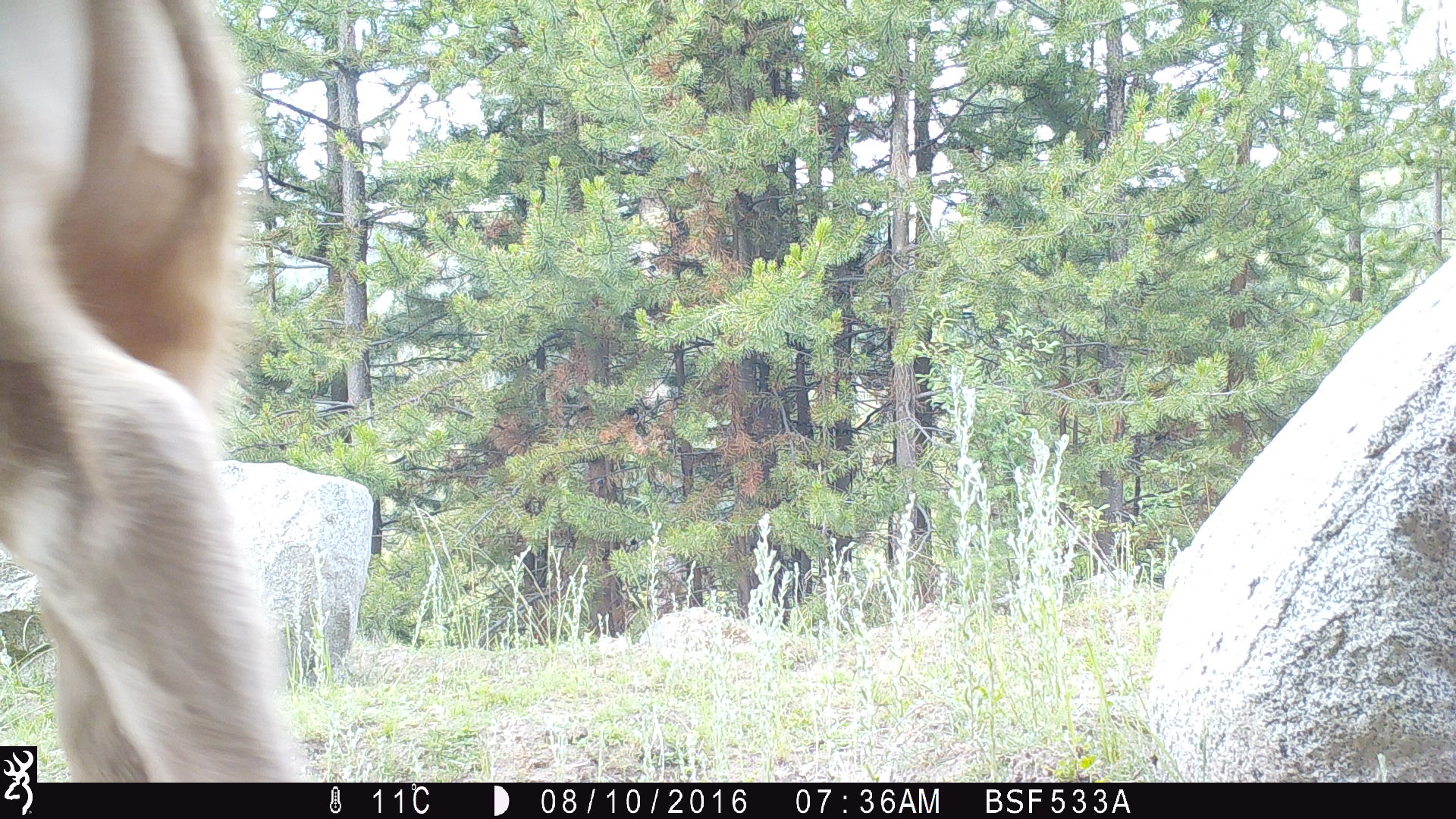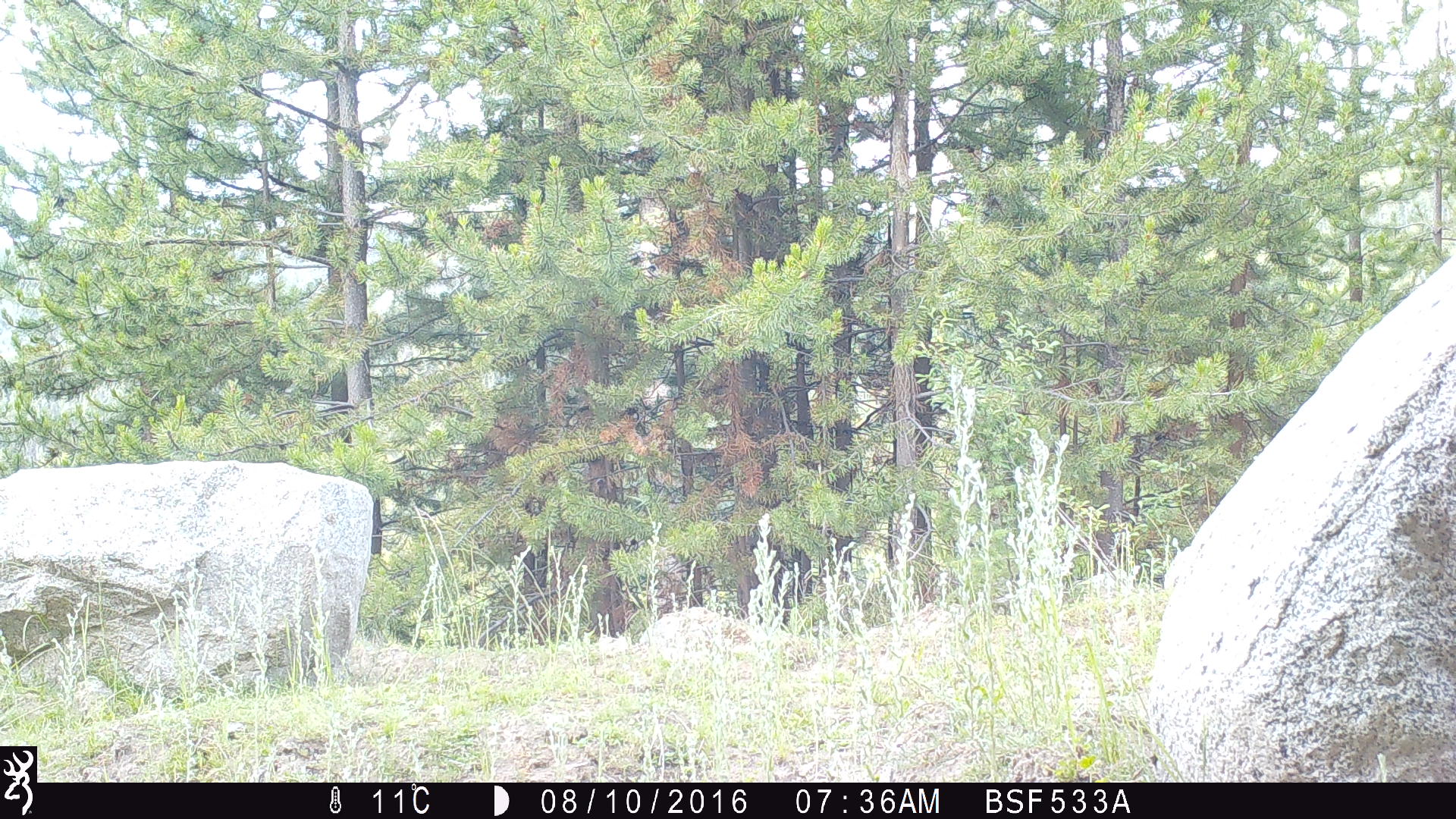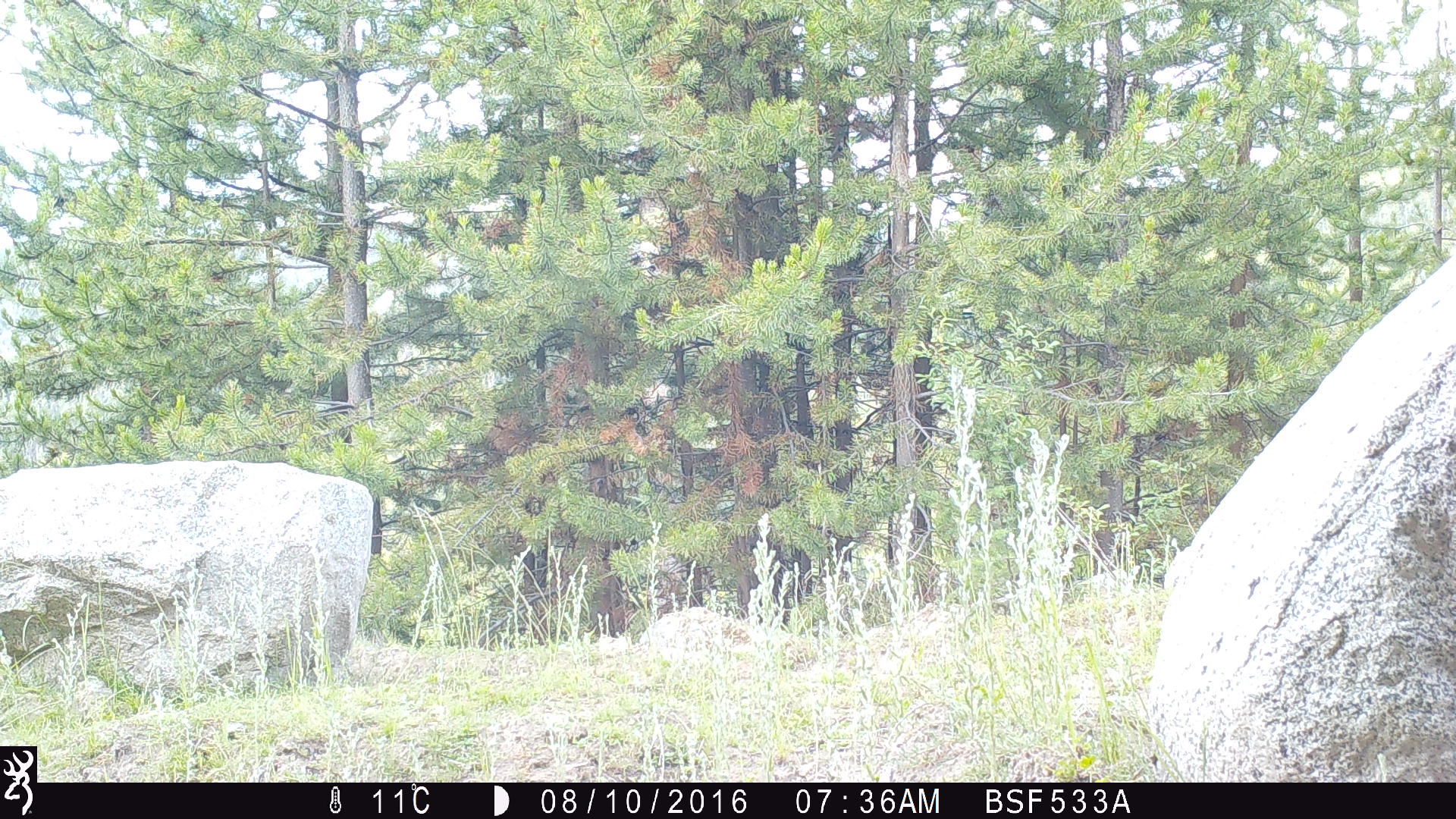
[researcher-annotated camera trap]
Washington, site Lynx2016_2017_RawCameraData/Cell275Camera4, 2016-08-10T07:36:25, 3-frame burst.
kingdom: Animalia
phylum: Chordata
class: Mammalia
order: Artiodactyla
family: Bovidae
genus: Bos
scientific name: Bos taurus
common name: domestic cattle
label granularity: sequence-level